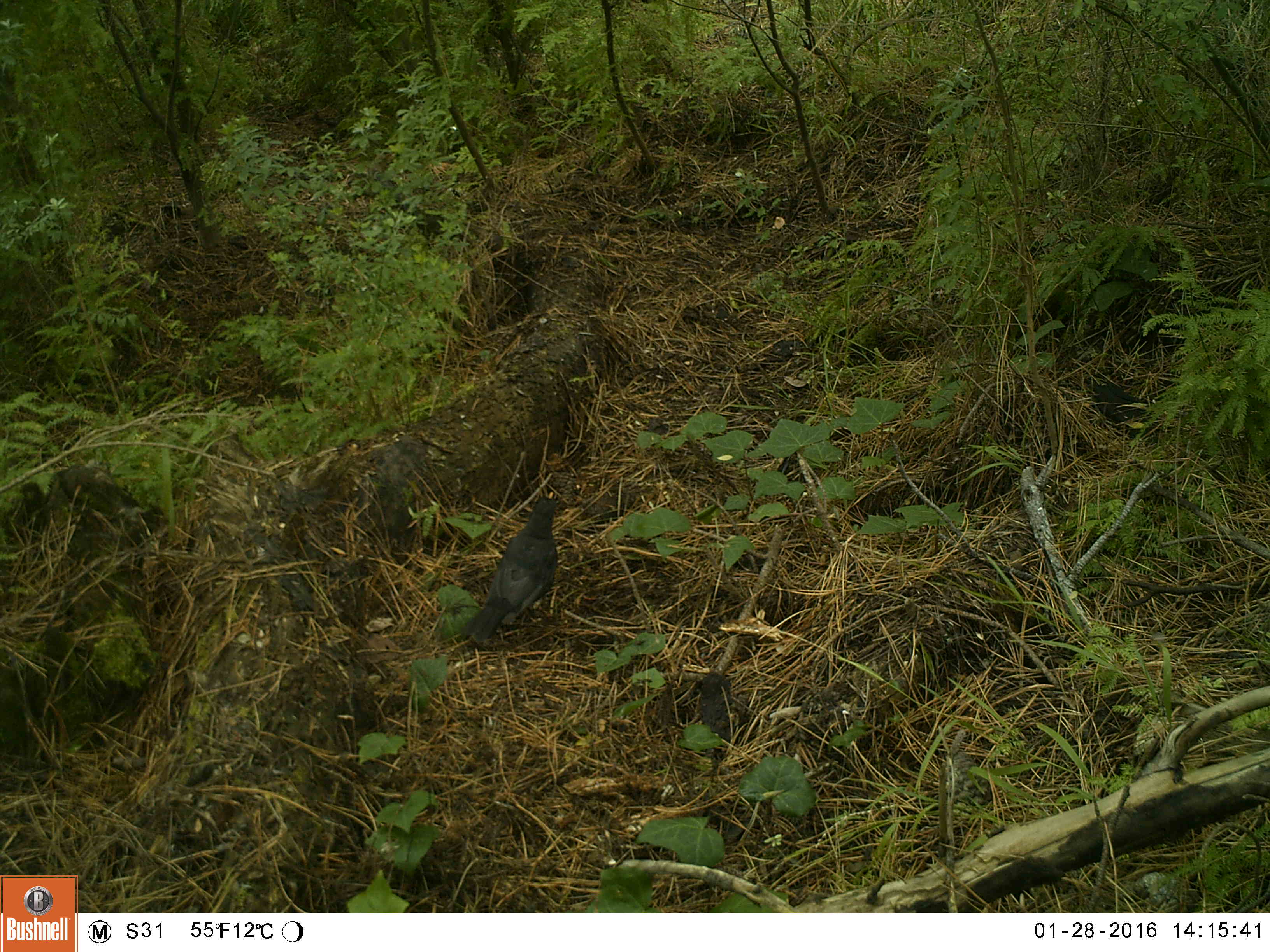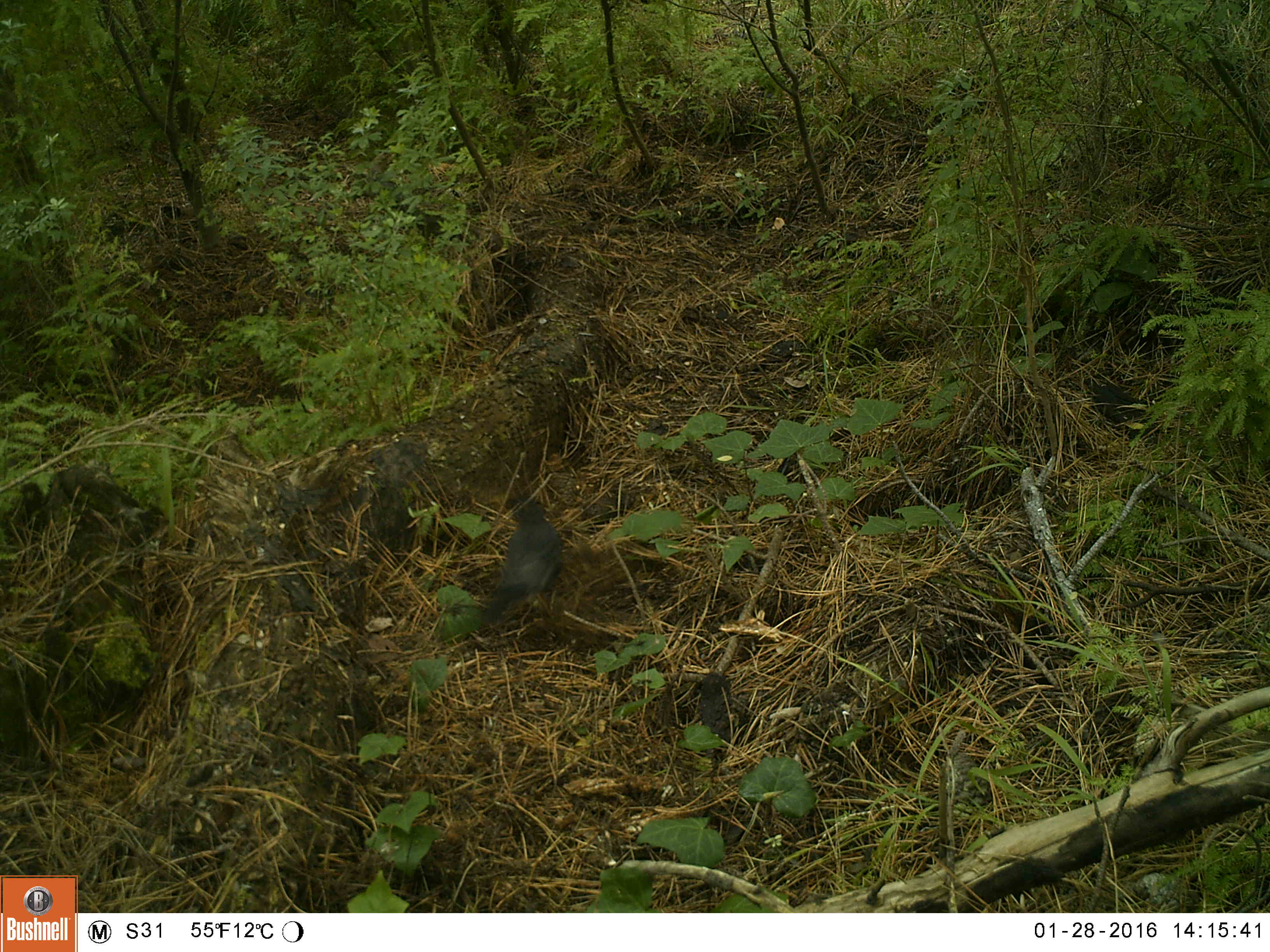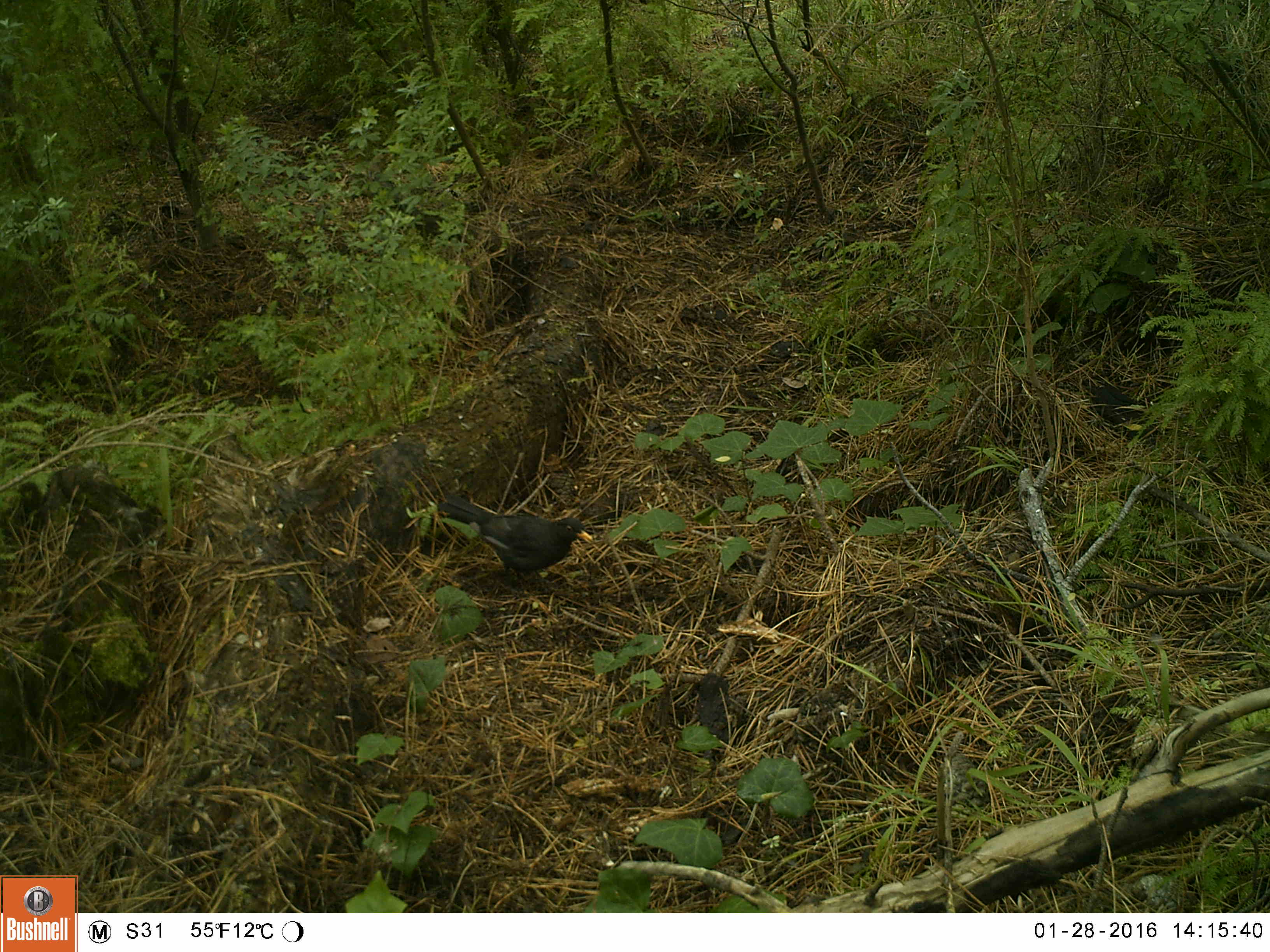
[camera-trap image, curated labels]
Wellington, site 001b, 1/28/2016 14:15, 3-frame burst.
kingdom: Animalia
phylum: Chordata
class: Aves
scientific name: Aves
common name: bird